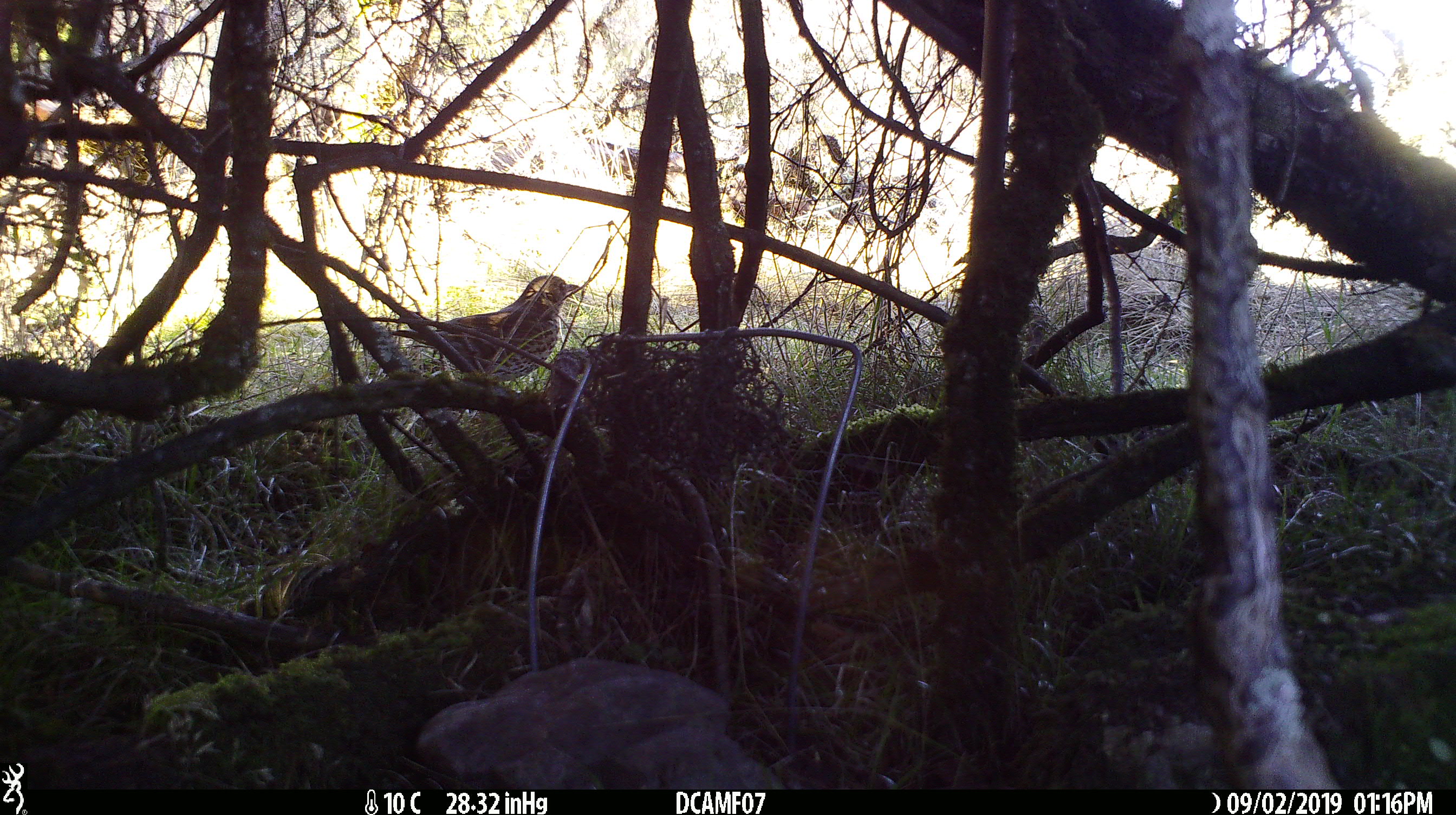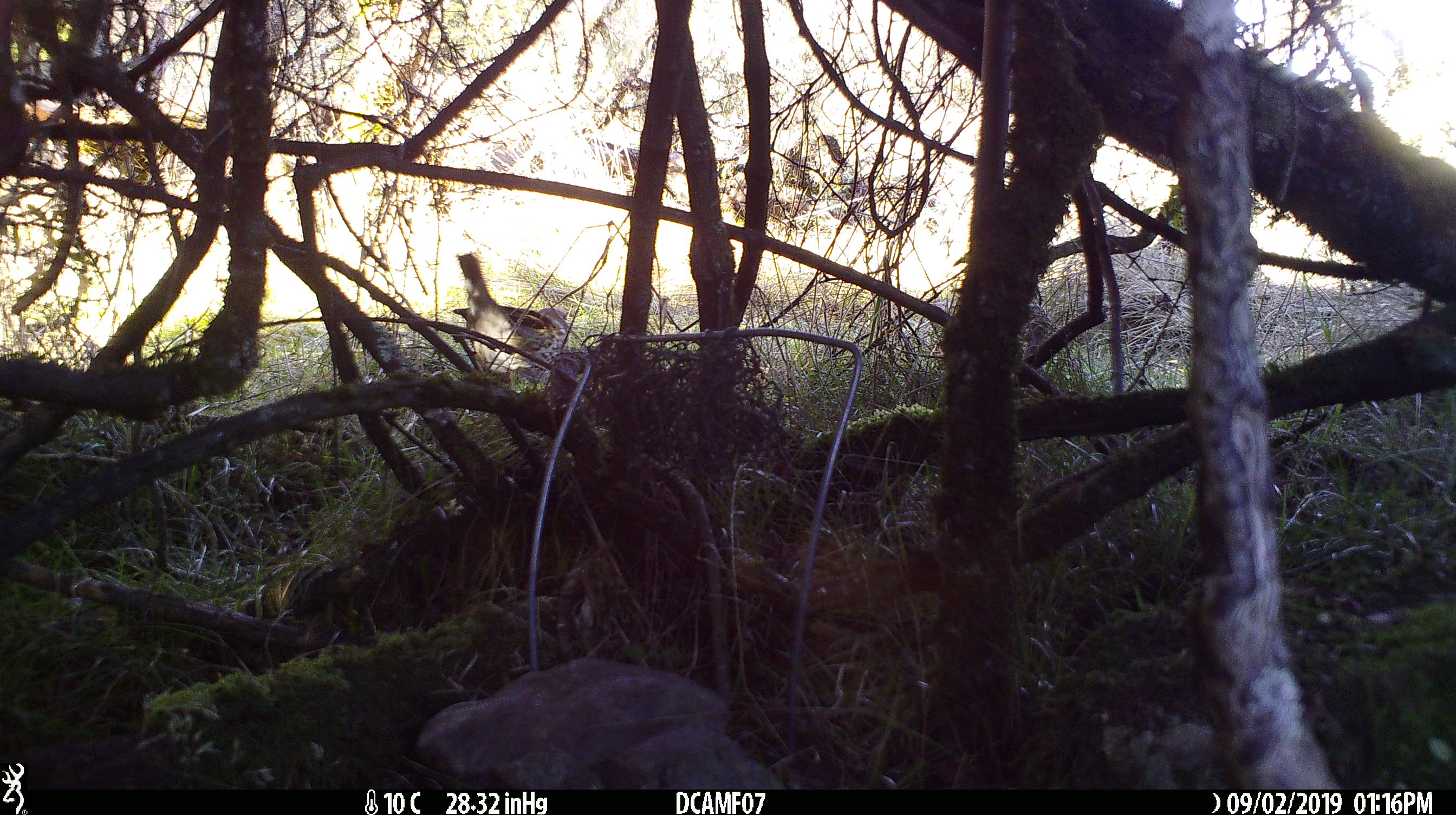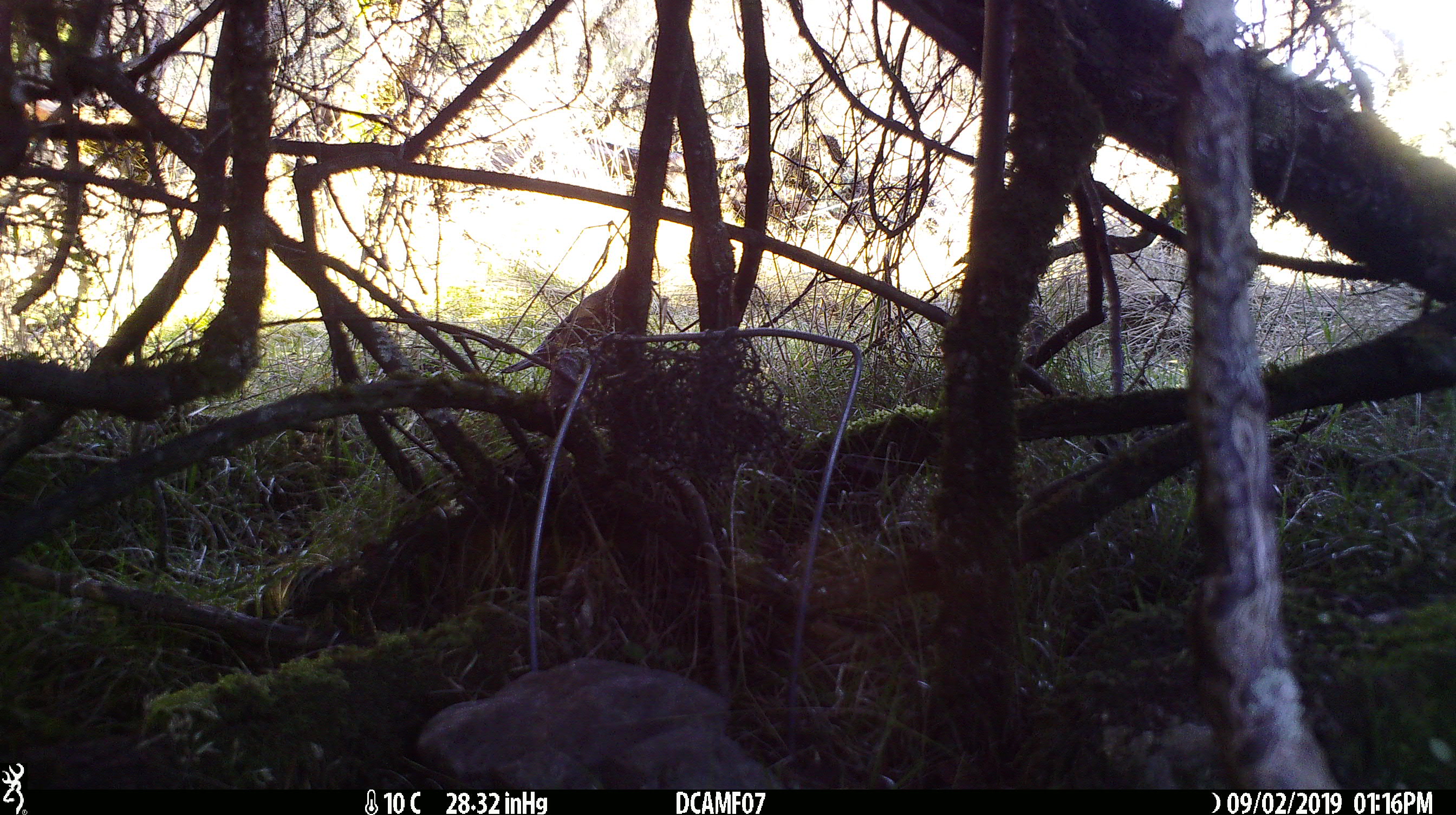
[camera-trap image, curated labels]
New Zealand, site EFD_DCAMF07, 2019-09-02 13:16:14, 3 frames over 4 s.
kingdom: Animalia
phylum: Chordata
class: Aves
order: Passeriformes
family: Turdidae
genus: Turdus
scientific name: Turdus philomelos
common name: song thrush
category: thrush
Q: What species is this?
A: Thrush (song thrush) (Turdus philomelos).